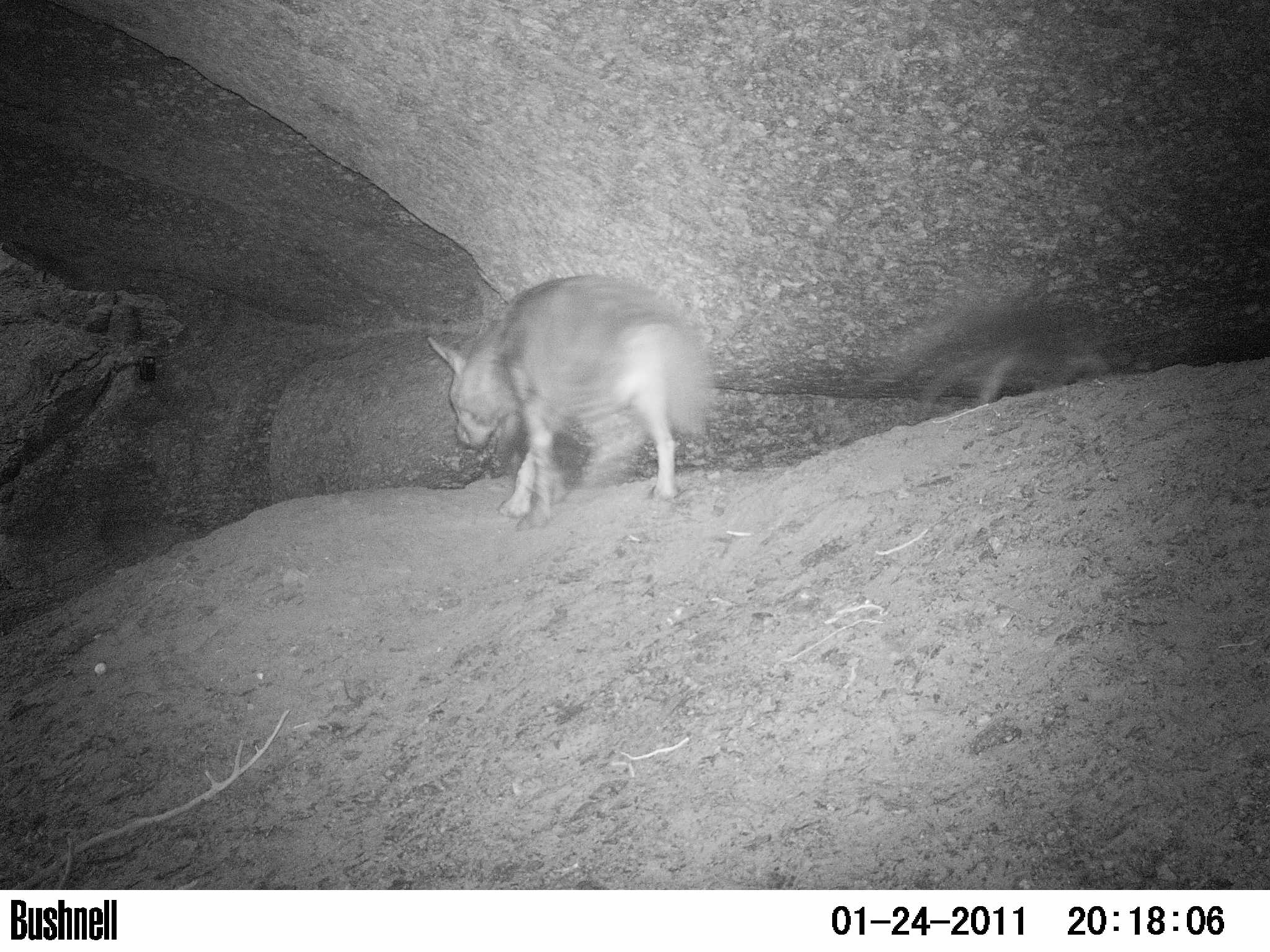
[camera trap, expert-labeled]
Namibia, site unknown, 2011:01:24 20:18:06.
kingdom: Animalia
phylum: Chordata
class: Mammalia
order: Carnivora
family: Hyaenidae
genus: Parahyaena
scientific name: Parahyaena brunnea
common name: brown hyena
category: hyaena brunnea